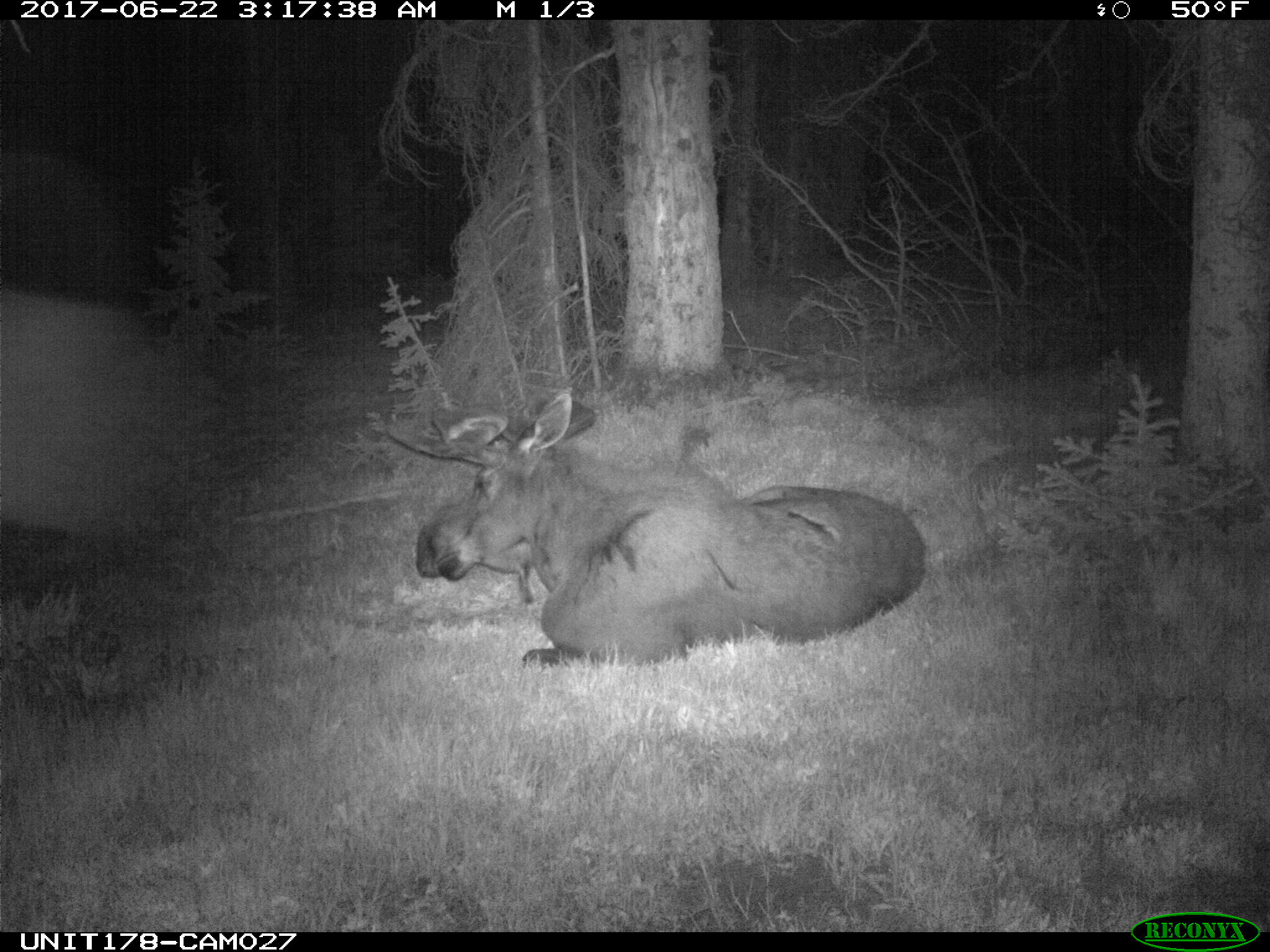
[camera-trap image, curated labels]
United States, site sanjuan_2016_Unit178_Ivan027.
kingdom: Animalia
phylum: Chordata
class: Mammalia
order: Artiodactyla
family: Cervidae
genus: Alces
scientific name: Alces alces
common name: moose